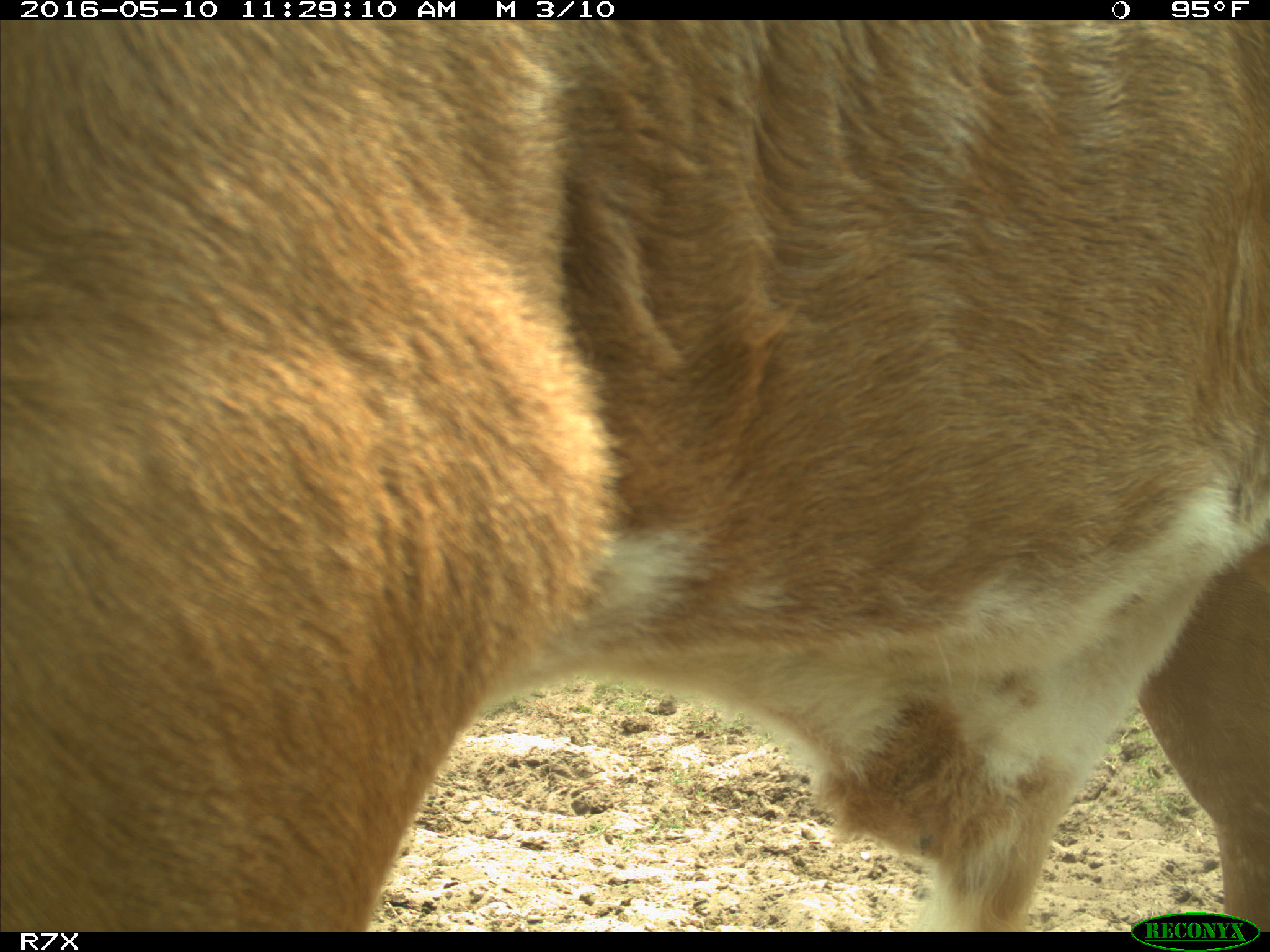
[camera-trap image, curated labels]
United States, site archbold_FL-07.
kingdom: Animalia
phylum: Chordata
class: Mammalia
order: Artiodactyla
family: Bovidae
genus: Bos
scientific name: Bos taurus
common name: domestic cow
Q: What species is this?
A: Bos taurus (domestic cow).